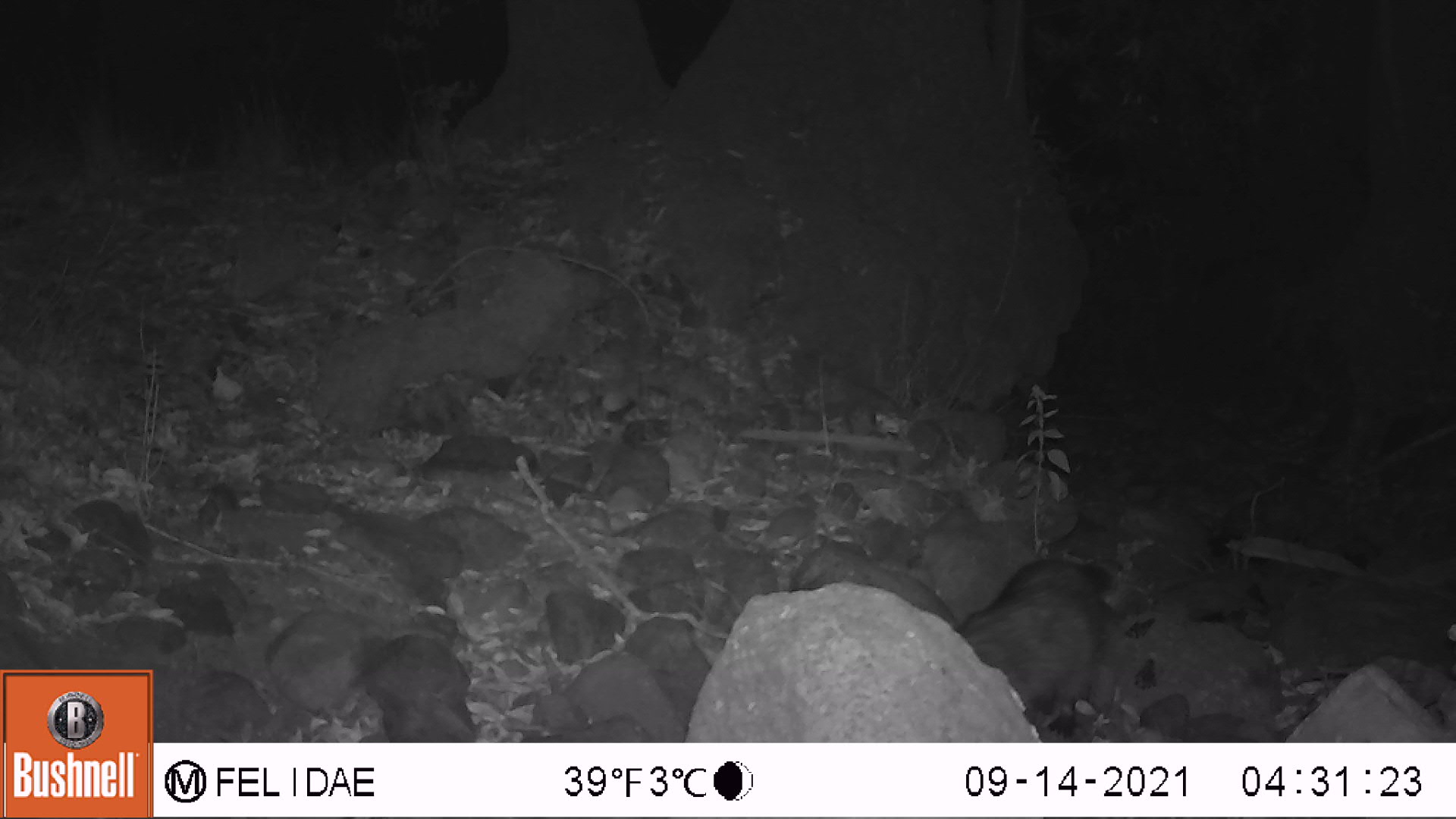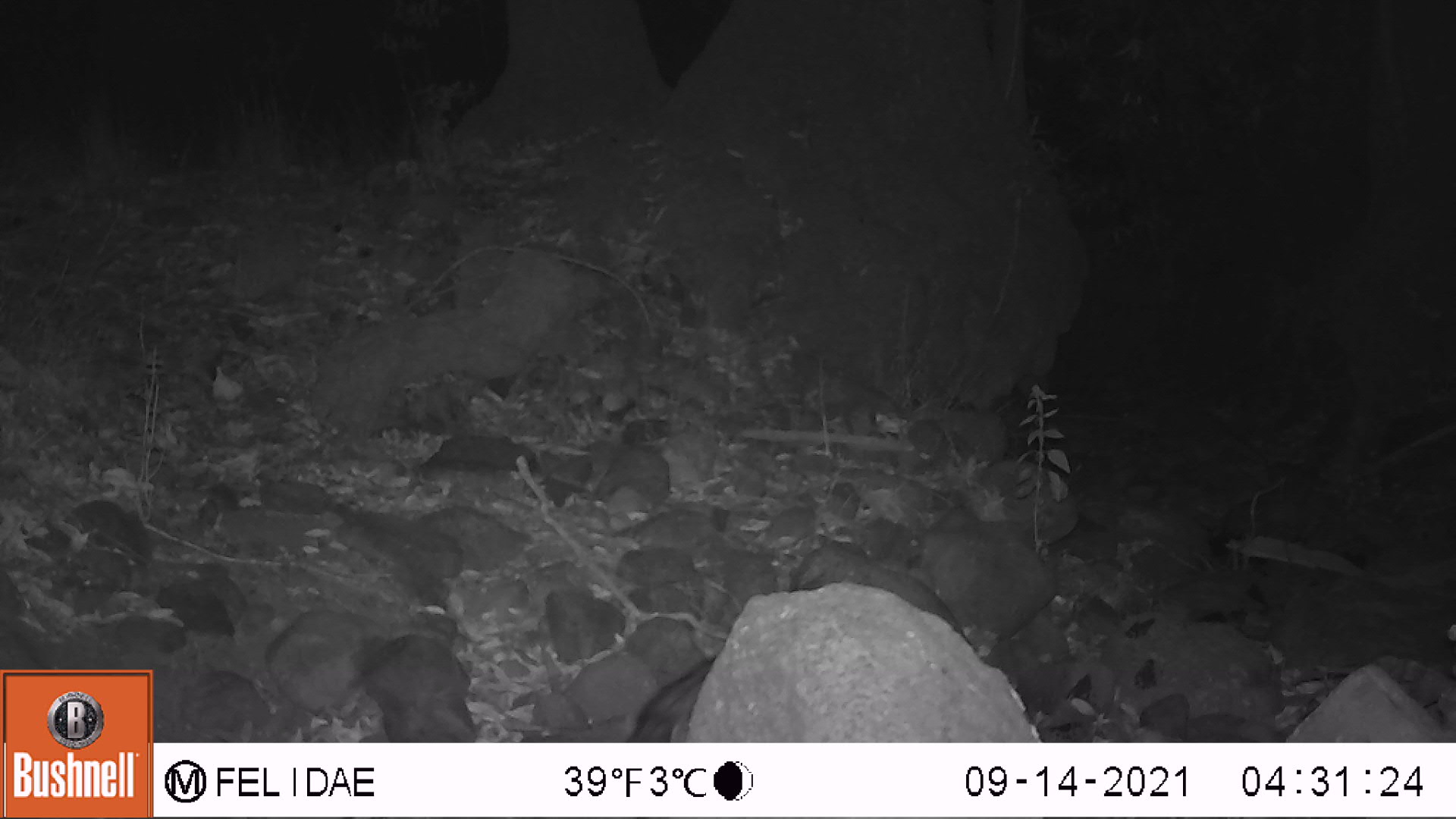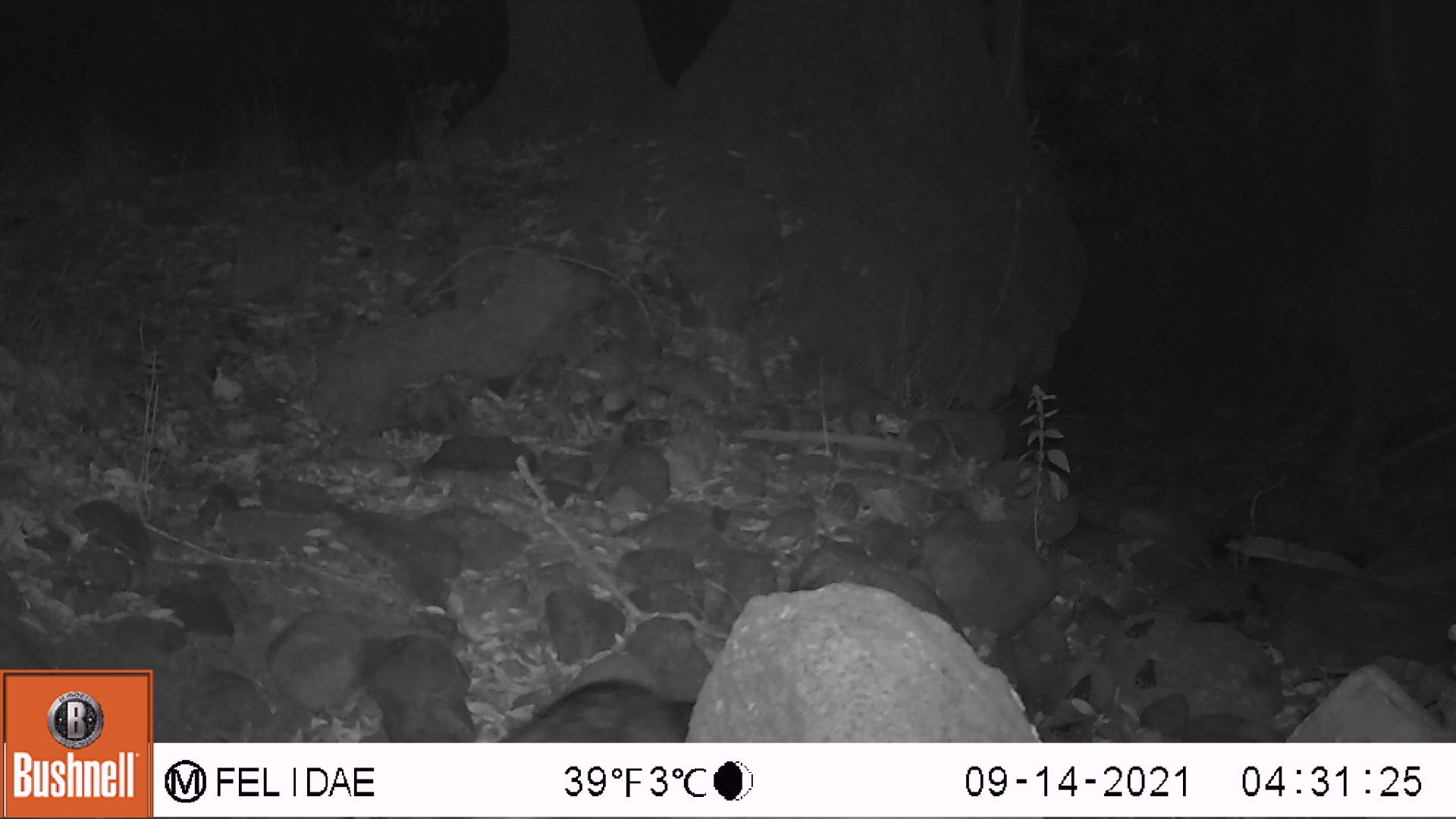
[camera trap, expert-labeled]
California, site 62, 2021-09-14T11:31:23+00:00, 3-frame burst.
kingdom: Animalia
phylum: Chordata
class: Mammalia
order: Carnivora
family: Procyonidae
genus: Procyon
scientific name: Procyon lotor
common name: raccoon